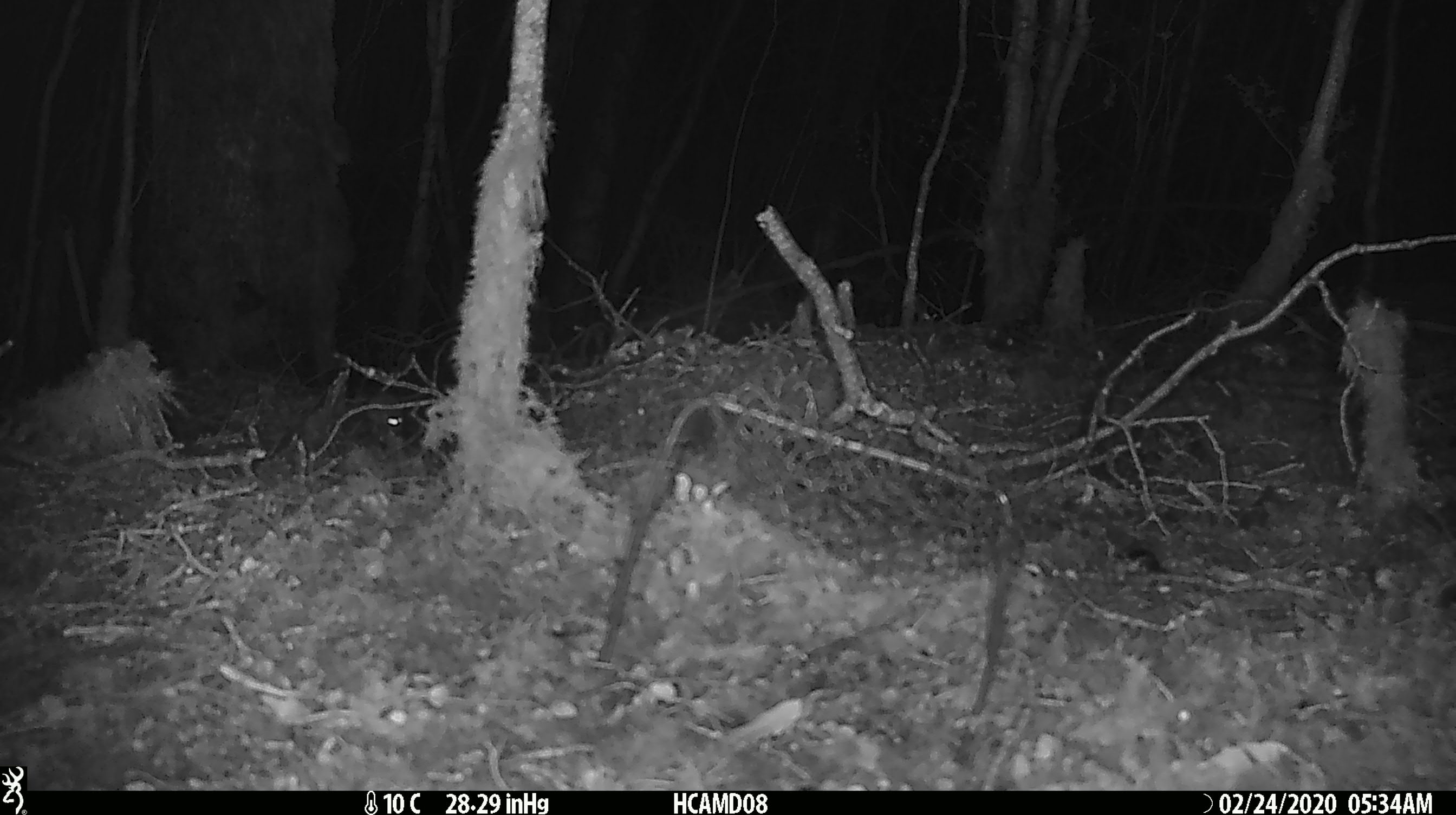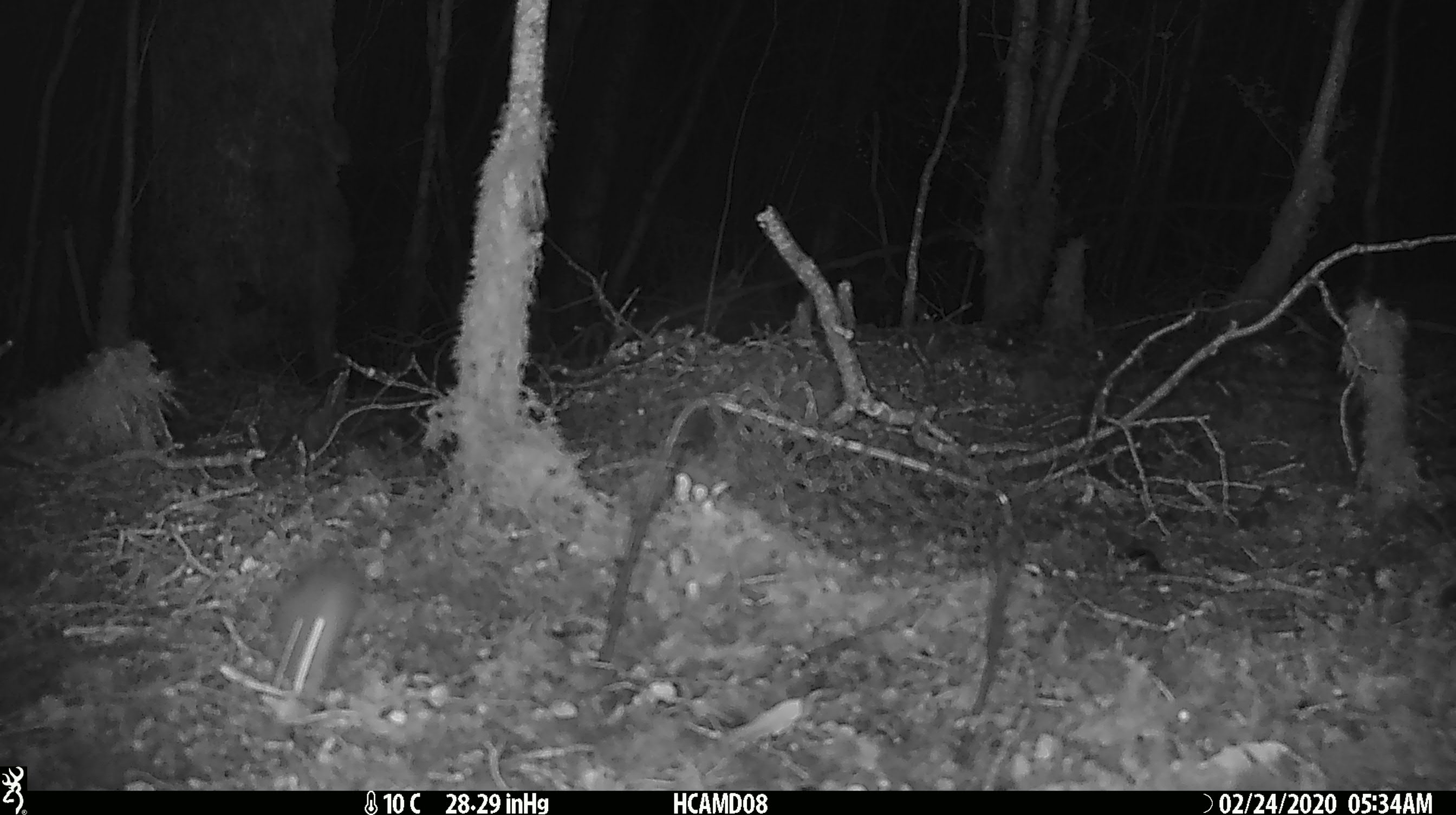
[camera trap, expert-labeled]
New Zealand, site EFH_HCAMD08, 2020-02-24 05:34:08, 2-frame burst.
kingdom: Animalia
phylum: Chordata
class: Mammalia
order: Rodentia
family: Muridae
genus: Mus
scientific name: Mus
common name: mouse